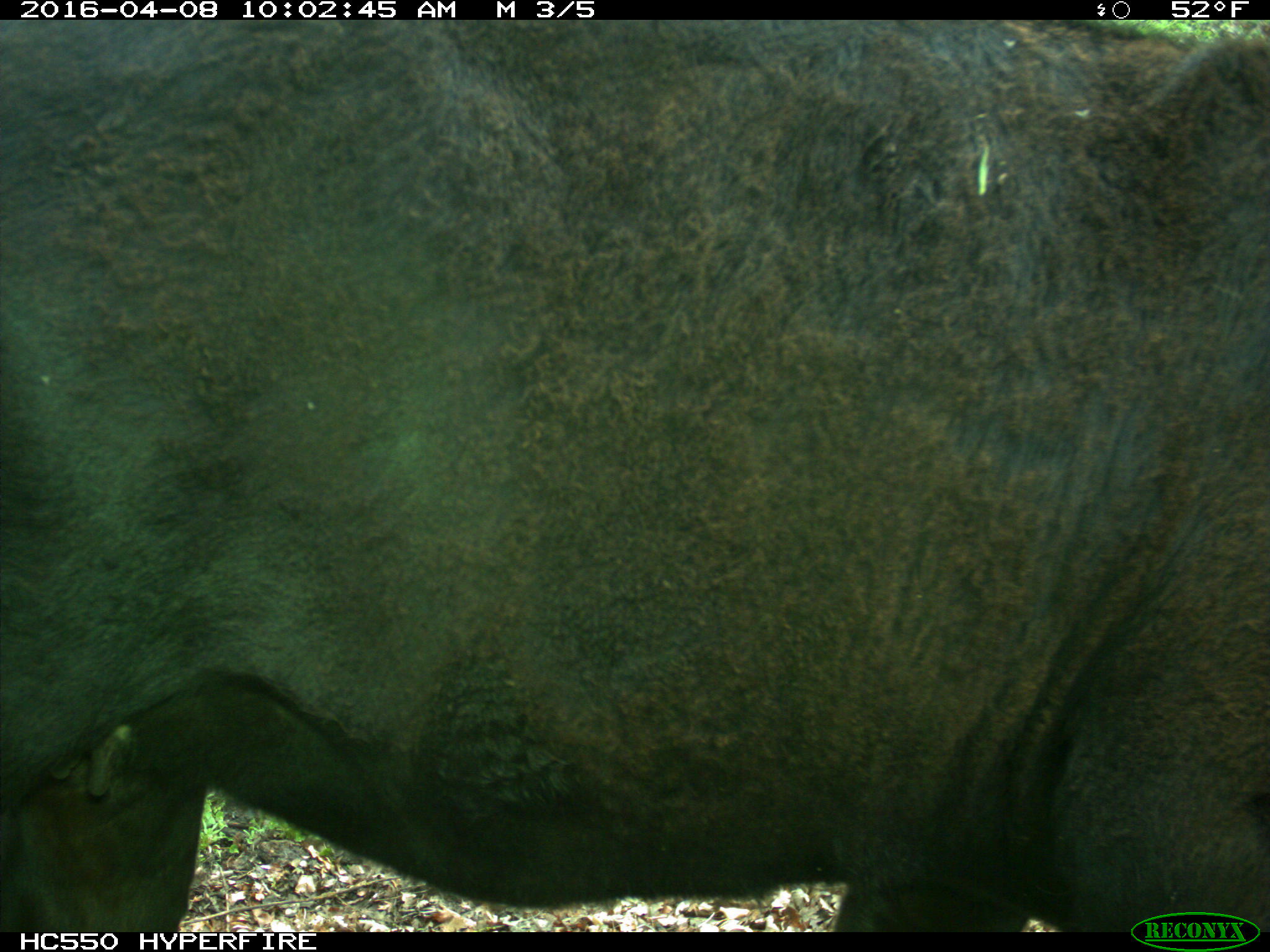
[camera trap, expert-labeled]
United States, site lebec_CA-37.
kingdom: Animalia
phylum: Chordata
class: Mammalia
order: Artiodactyla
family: Bovidae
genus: Bos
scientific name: Bos taurus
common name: domestic cow